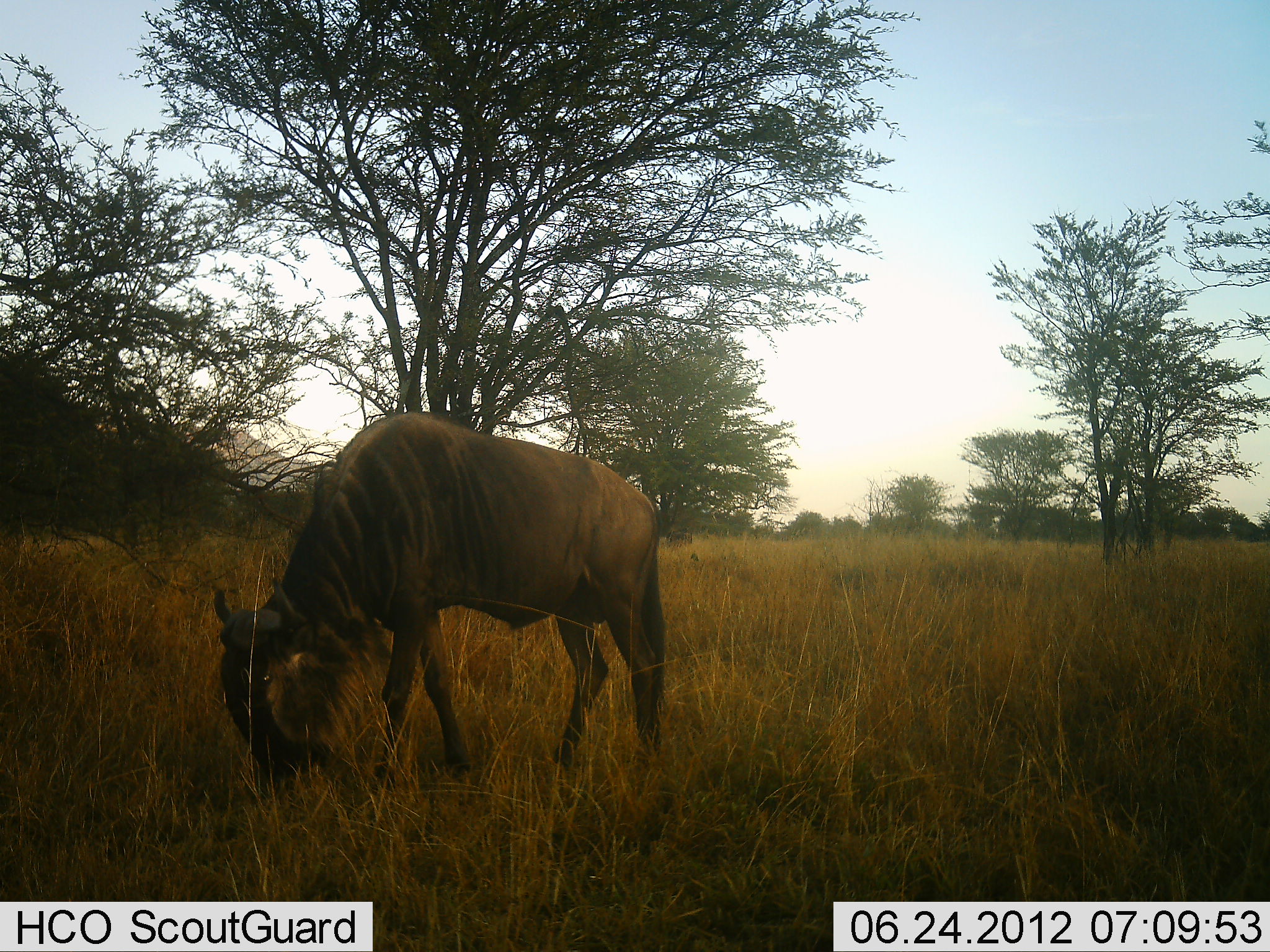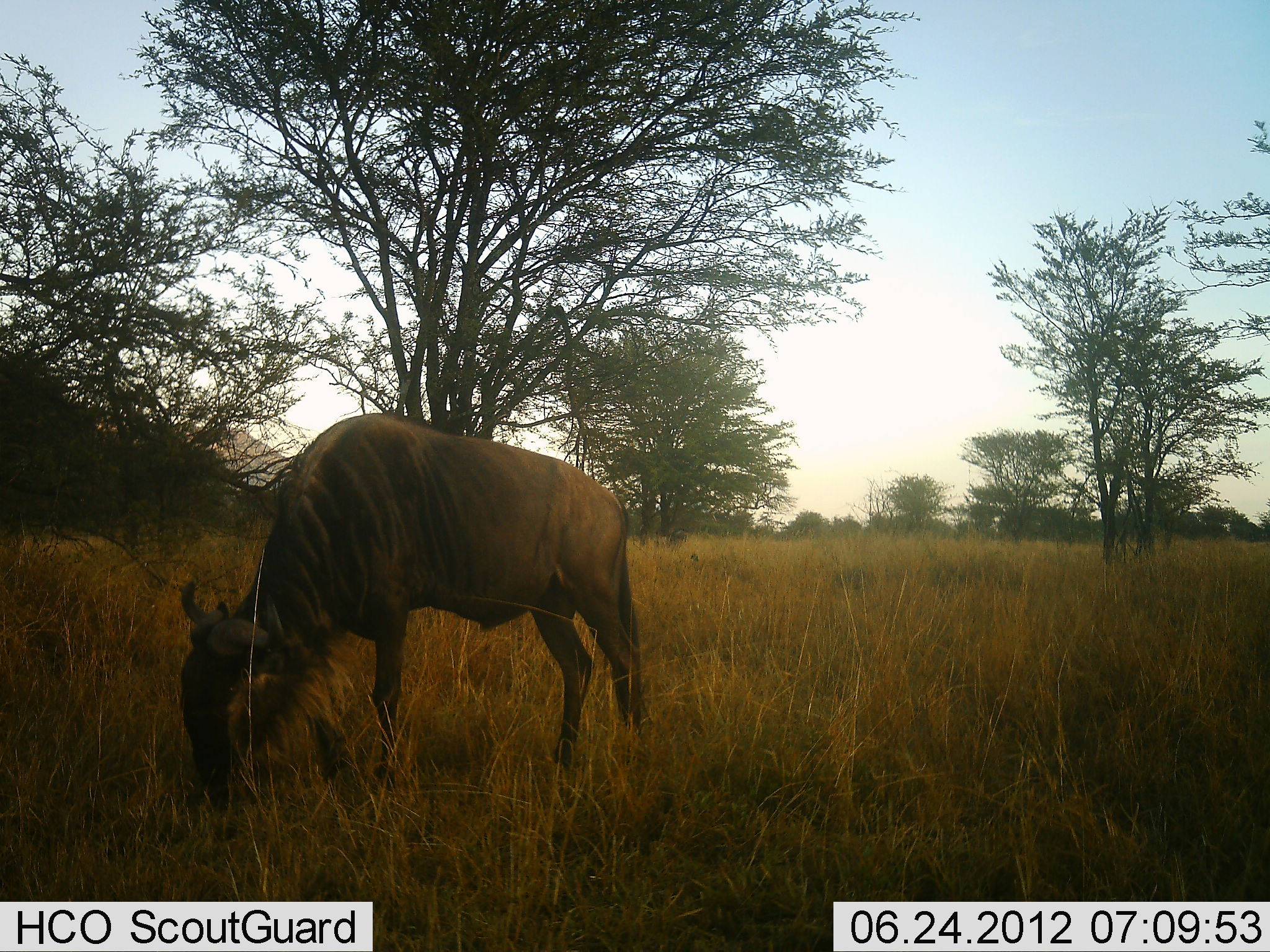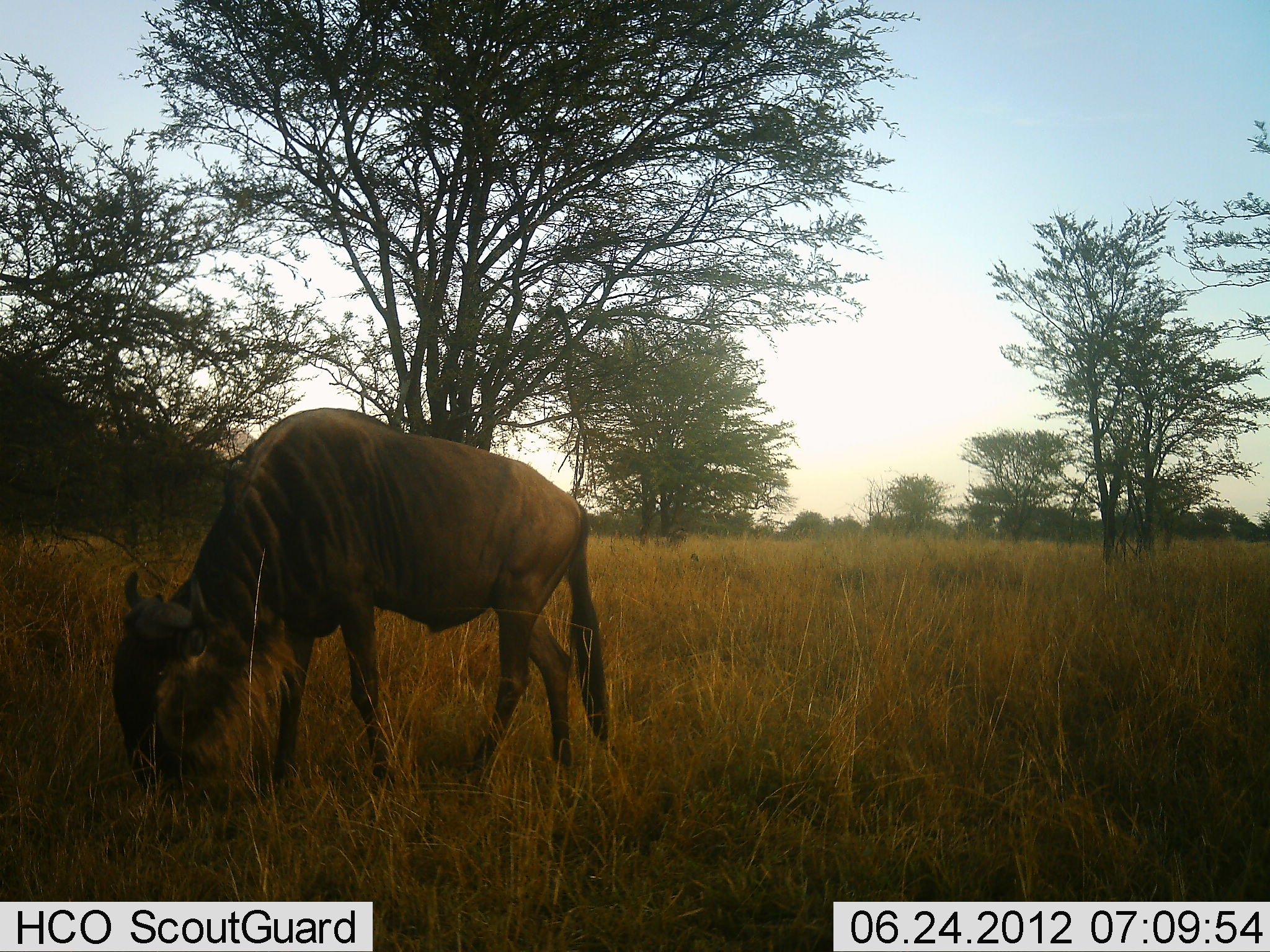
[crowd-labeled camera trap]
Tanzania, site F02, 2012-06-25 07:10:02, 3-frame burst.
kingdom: Animalia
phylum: Chordata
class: Mammalia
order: Artiodactyla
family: Bovidae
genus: Connochaetes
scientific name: Connochaetes taurinus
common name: blue wildebeest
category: wildebeest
Wildebeest (blue wildebeest) (Connochaetes taurinus), count 1. Behavior (volunteer vote fractions): standing 20%, resting 0%, moving 20%, interacting 0%. Young present (vote fraction): 0%. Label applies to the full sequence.